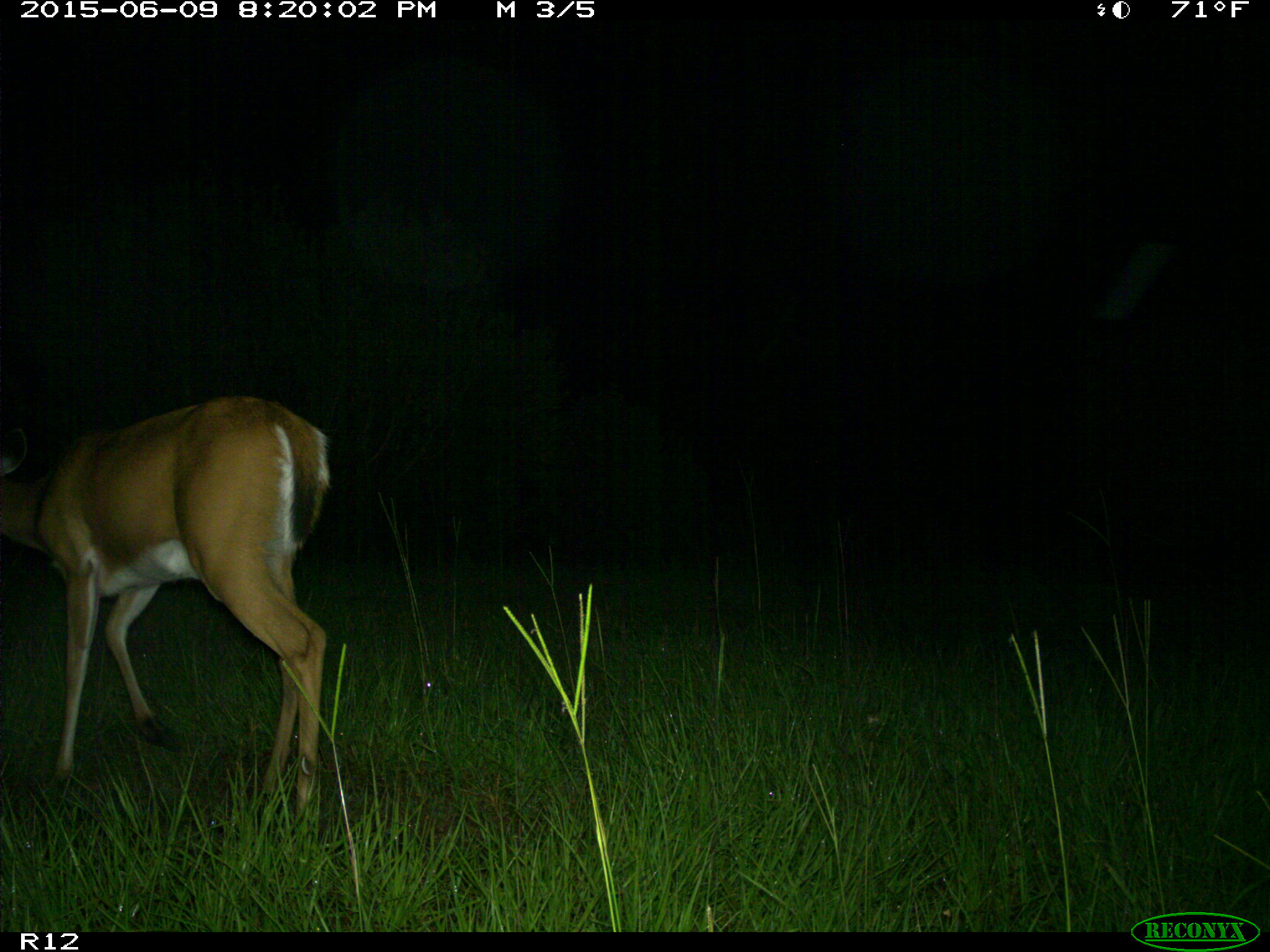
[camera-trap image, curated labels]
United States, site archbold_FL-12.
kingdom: Animalia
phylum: Chordata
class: Mammalia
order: Artiodactyla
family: Cervidae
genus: Odocoileus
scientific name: Odocoileus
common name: deer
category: unidentified deer